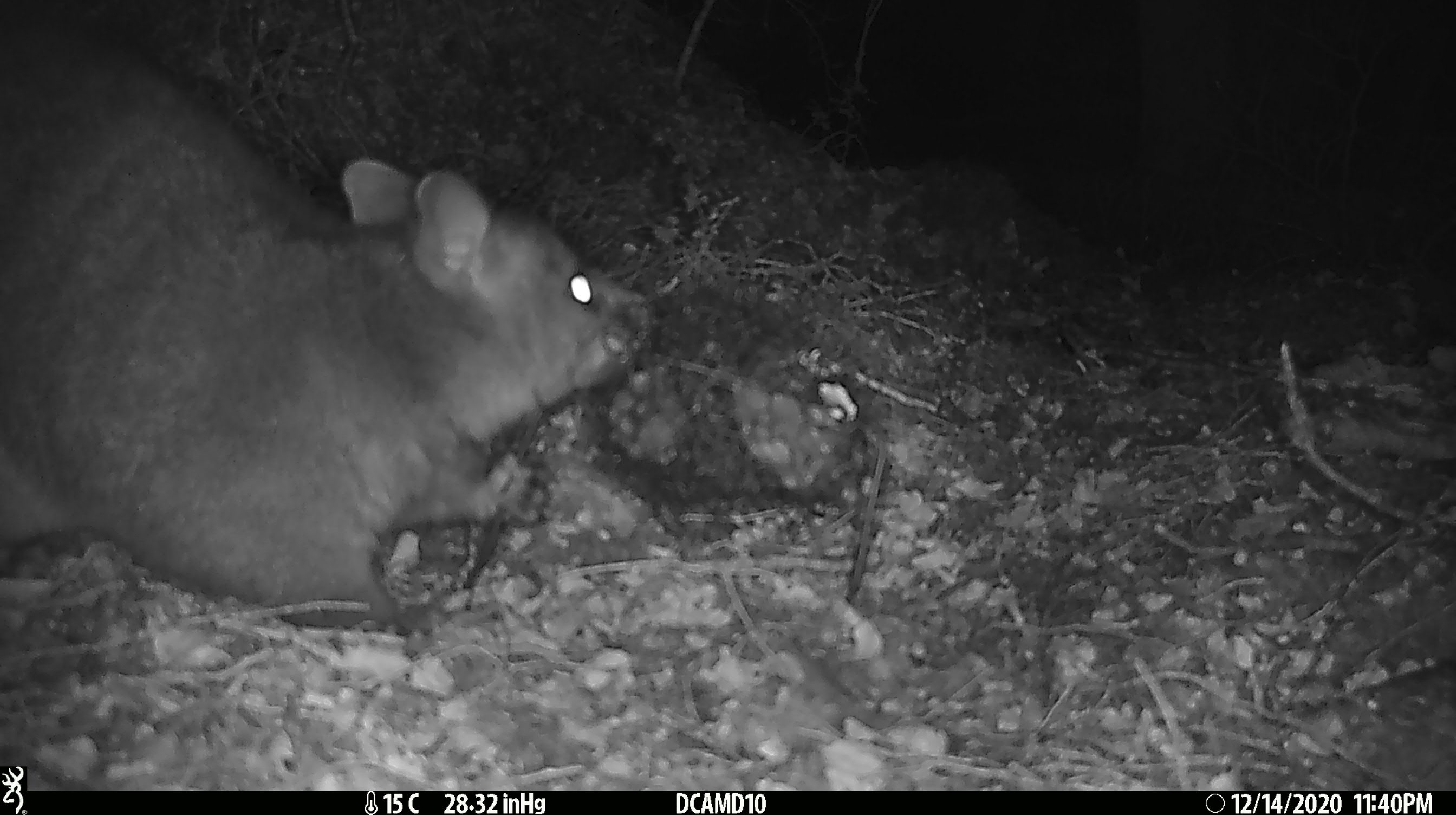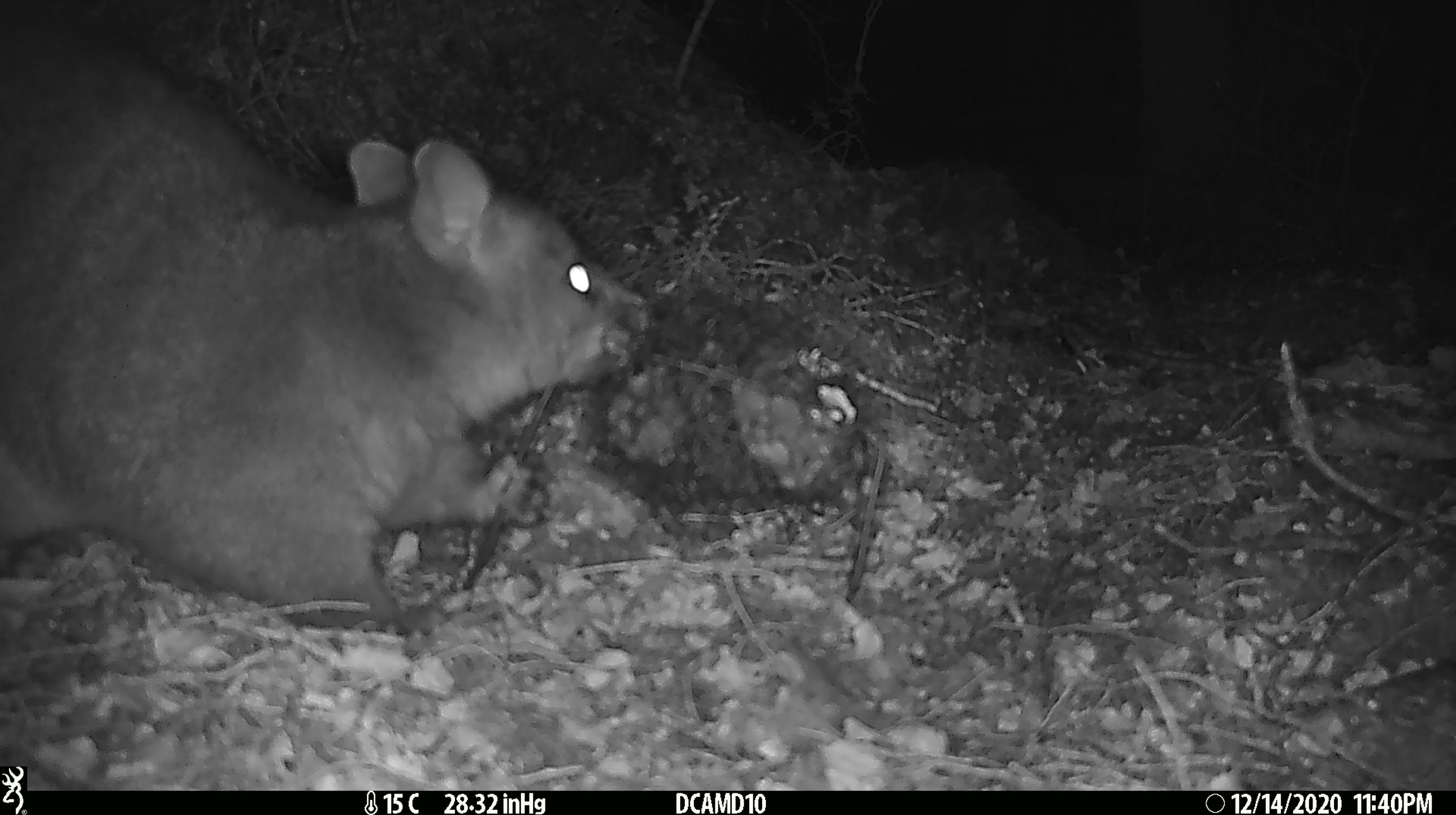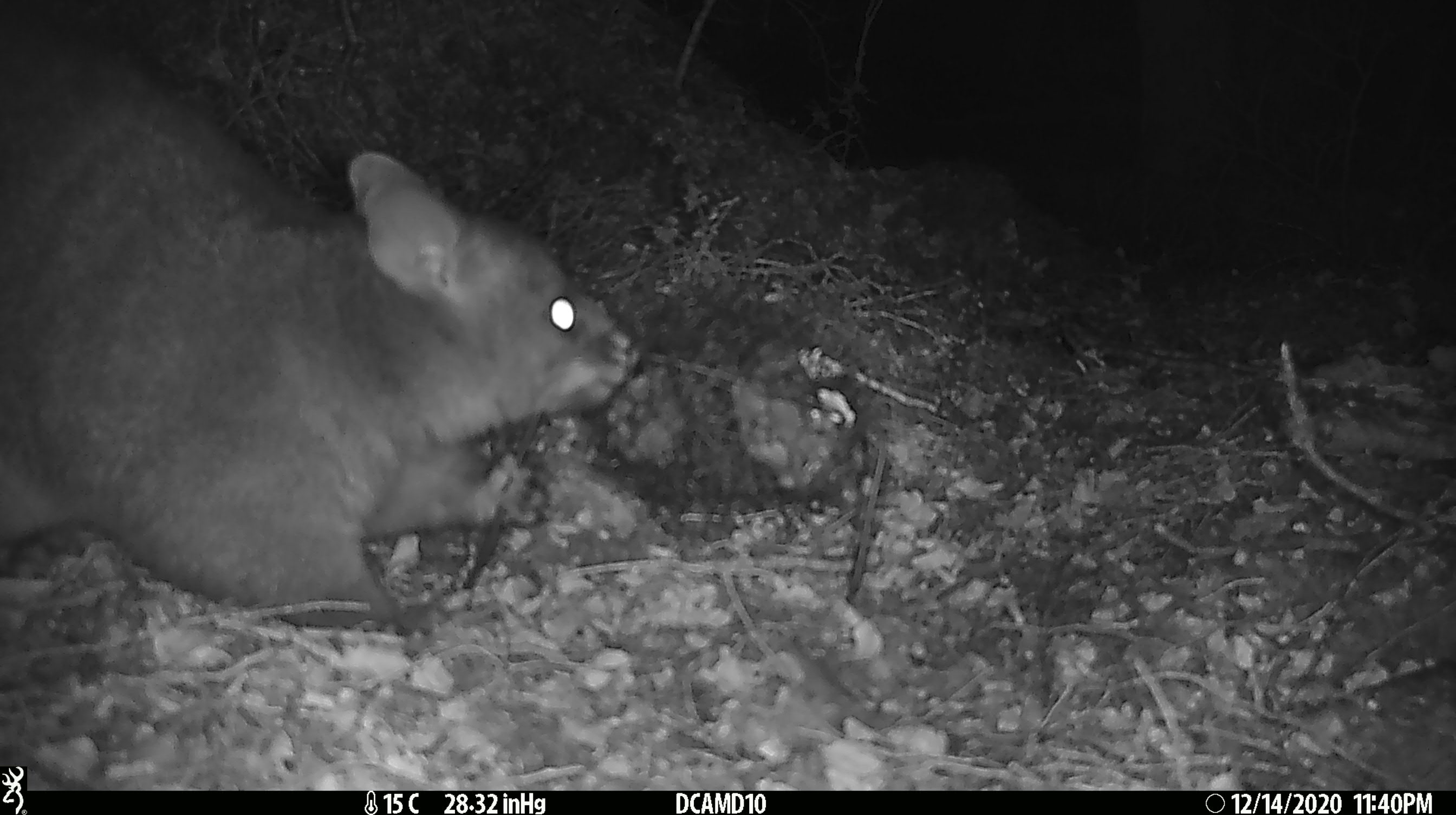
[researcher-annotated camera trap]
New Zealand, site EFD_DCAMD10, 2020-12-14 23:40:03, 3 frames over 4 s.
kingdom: Animalia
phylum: Chordata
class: Mammalia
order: Diprotodontia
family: Phalangeridae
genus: Trichosurus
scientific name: Trichosurus vulpecula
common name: common brushtail possum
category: possum